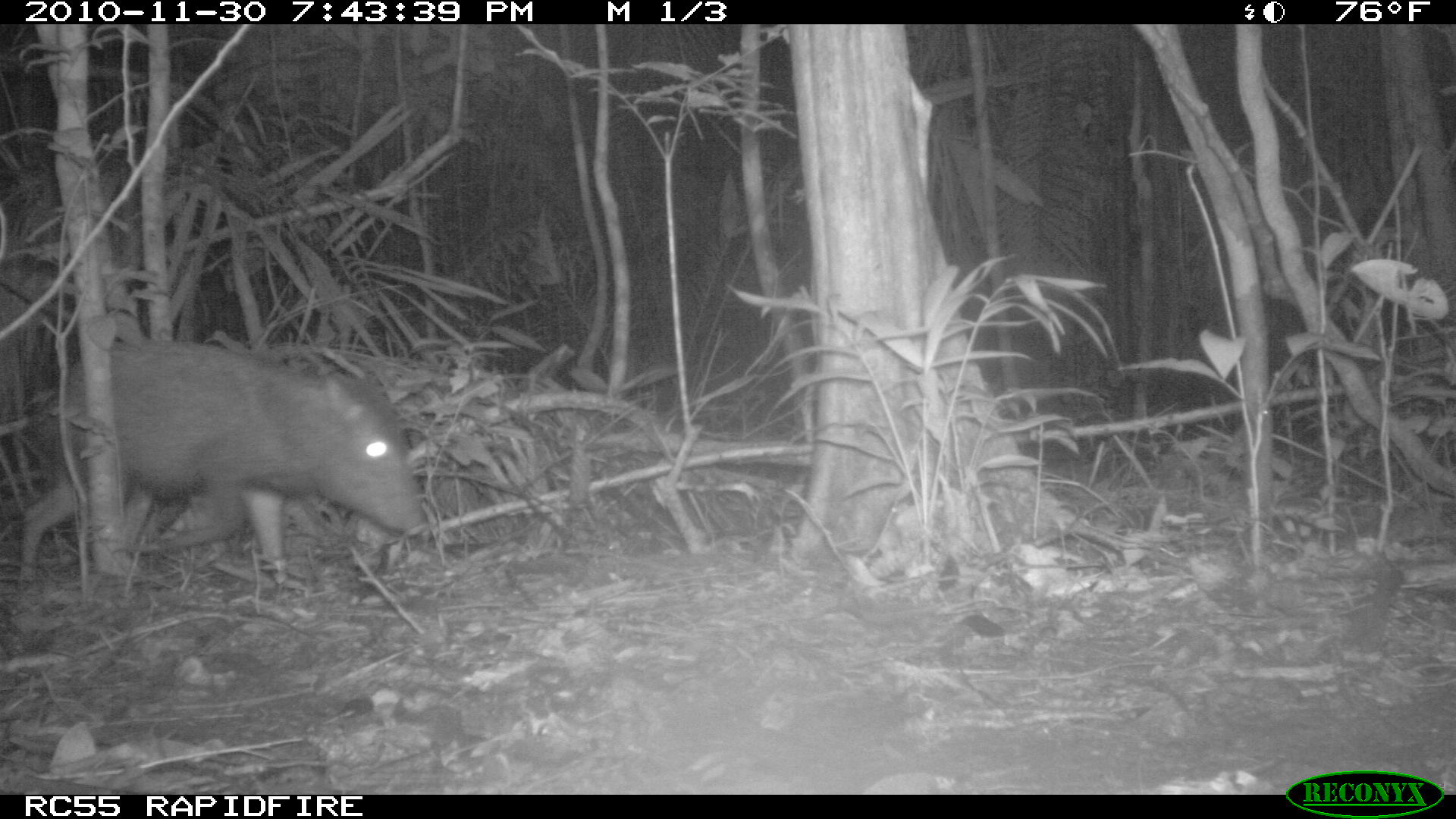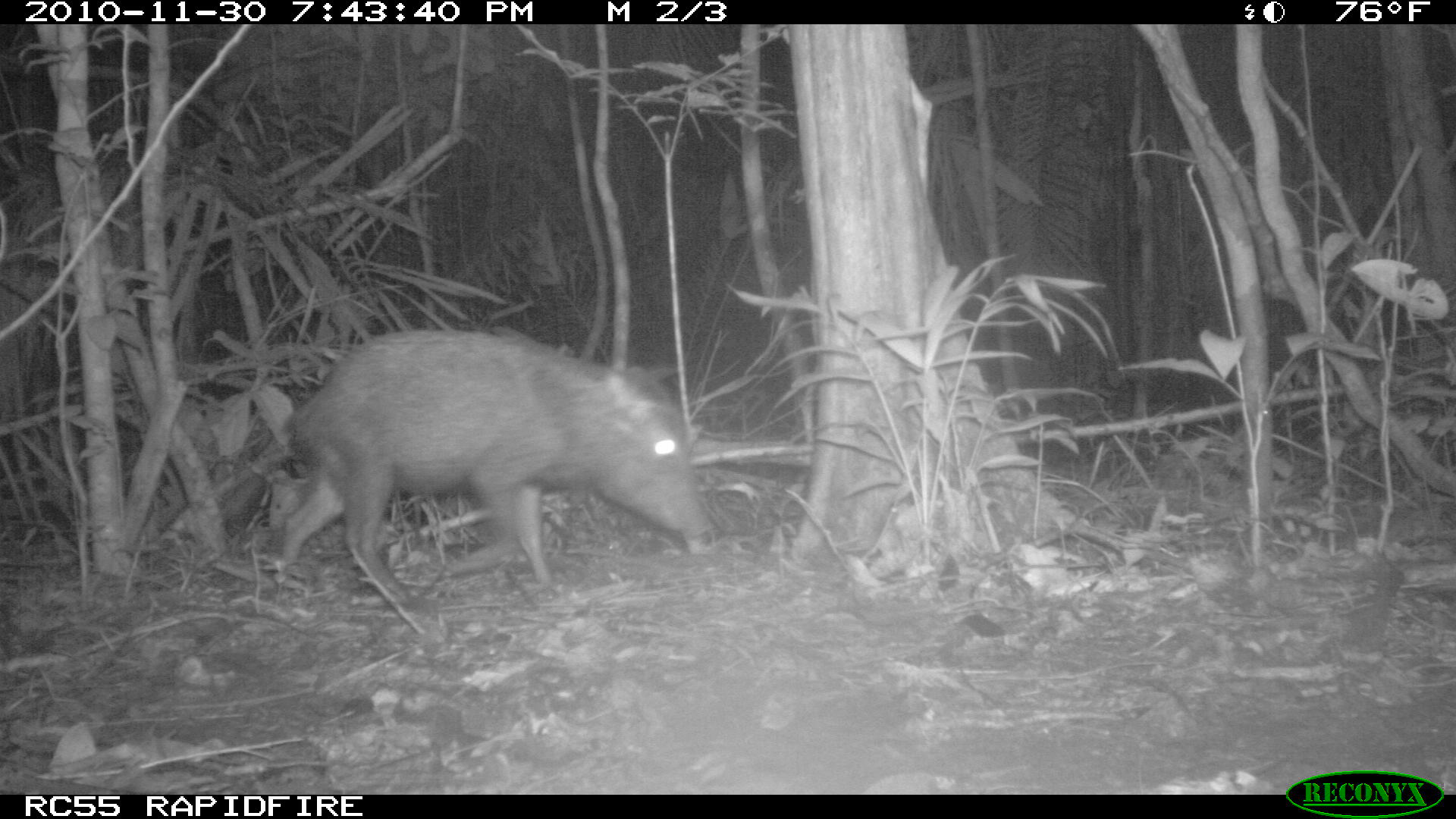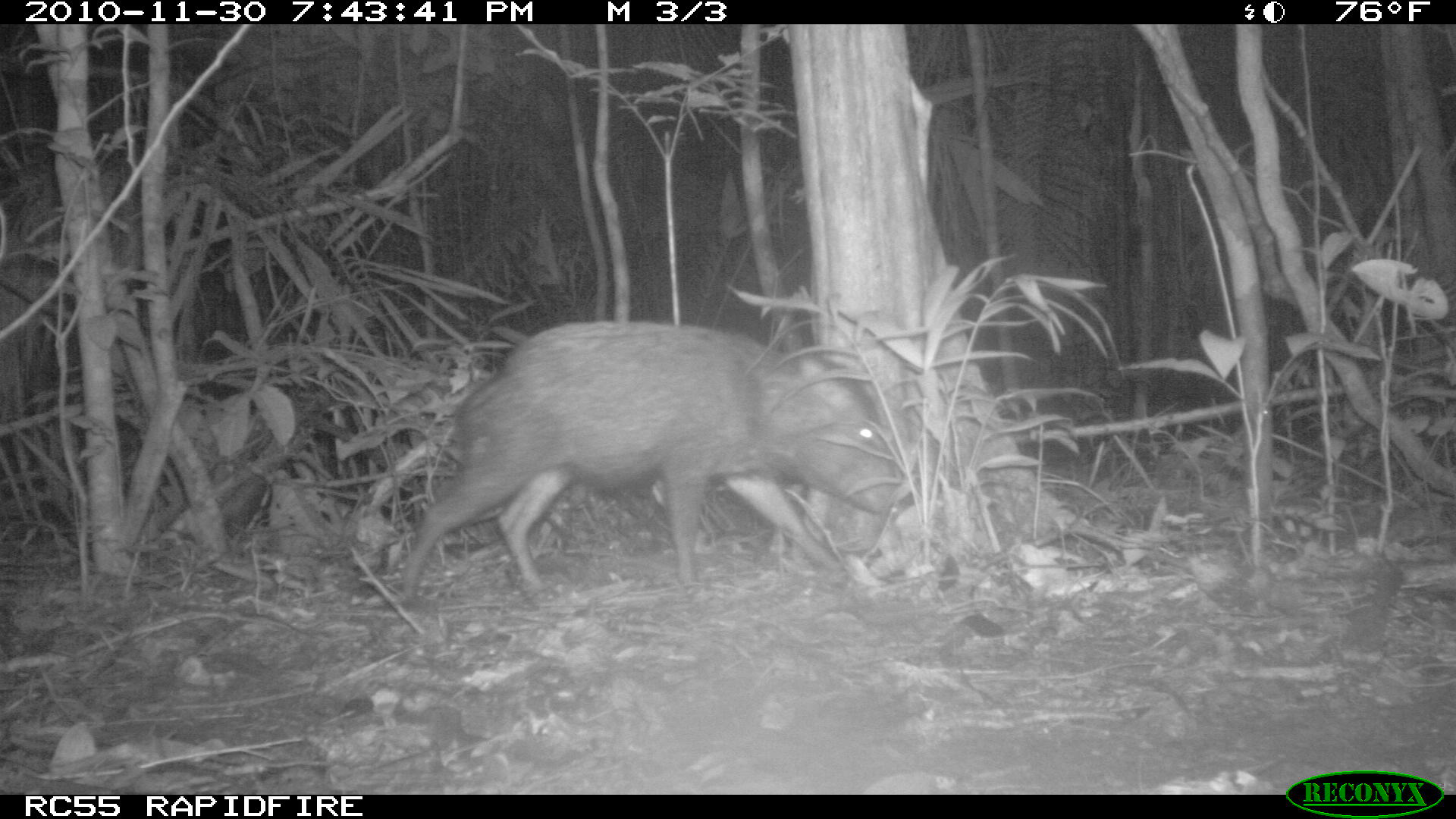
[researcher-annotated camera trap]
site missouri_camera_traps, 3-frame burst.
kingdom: Animalia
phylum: Chordata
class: Mammalia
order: Artiodactyla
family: Tayassuidae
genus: Pecari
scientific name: Pecari tajacu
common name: collared peccary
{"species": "collared peccary (Pecari tajacu)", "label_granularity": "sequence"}